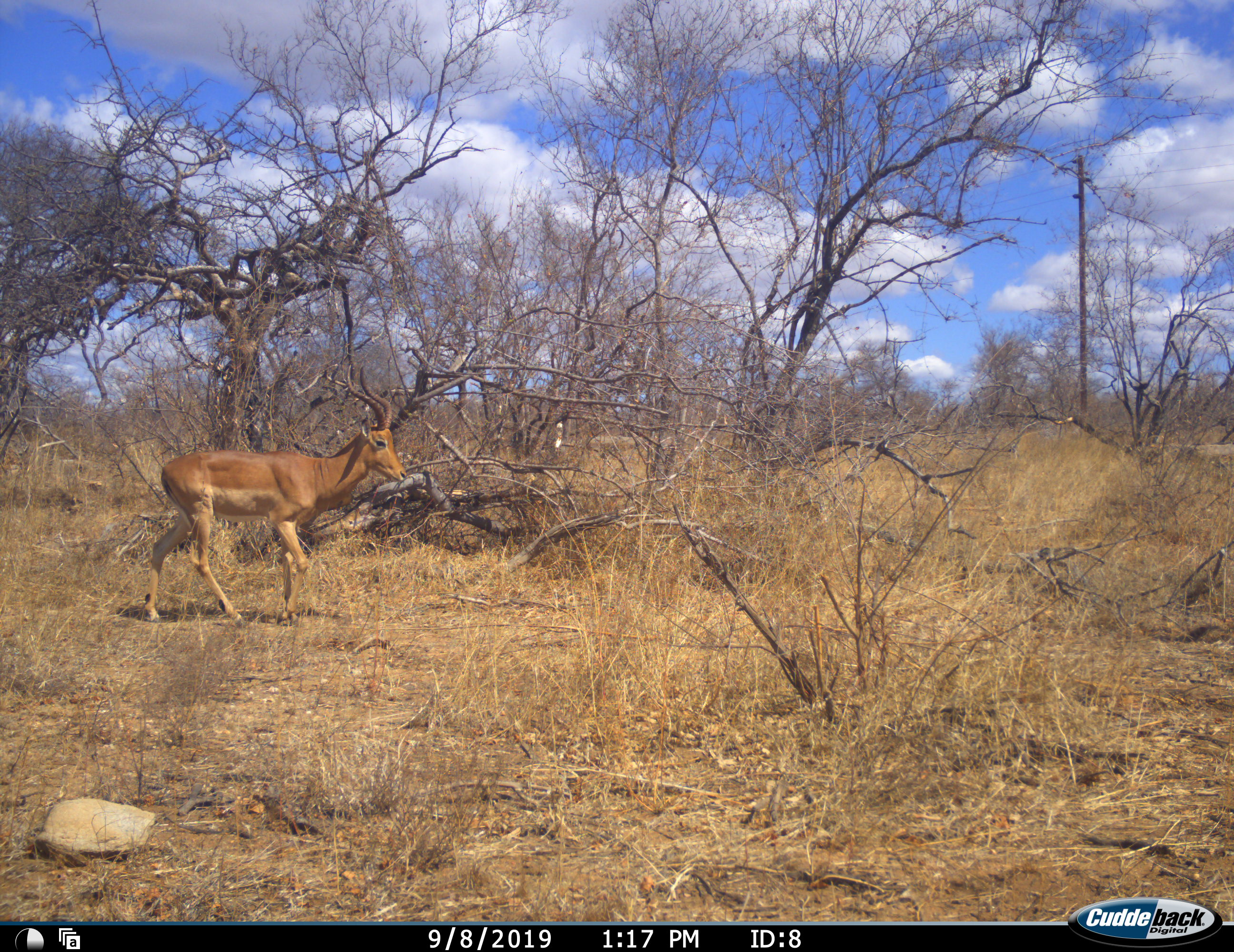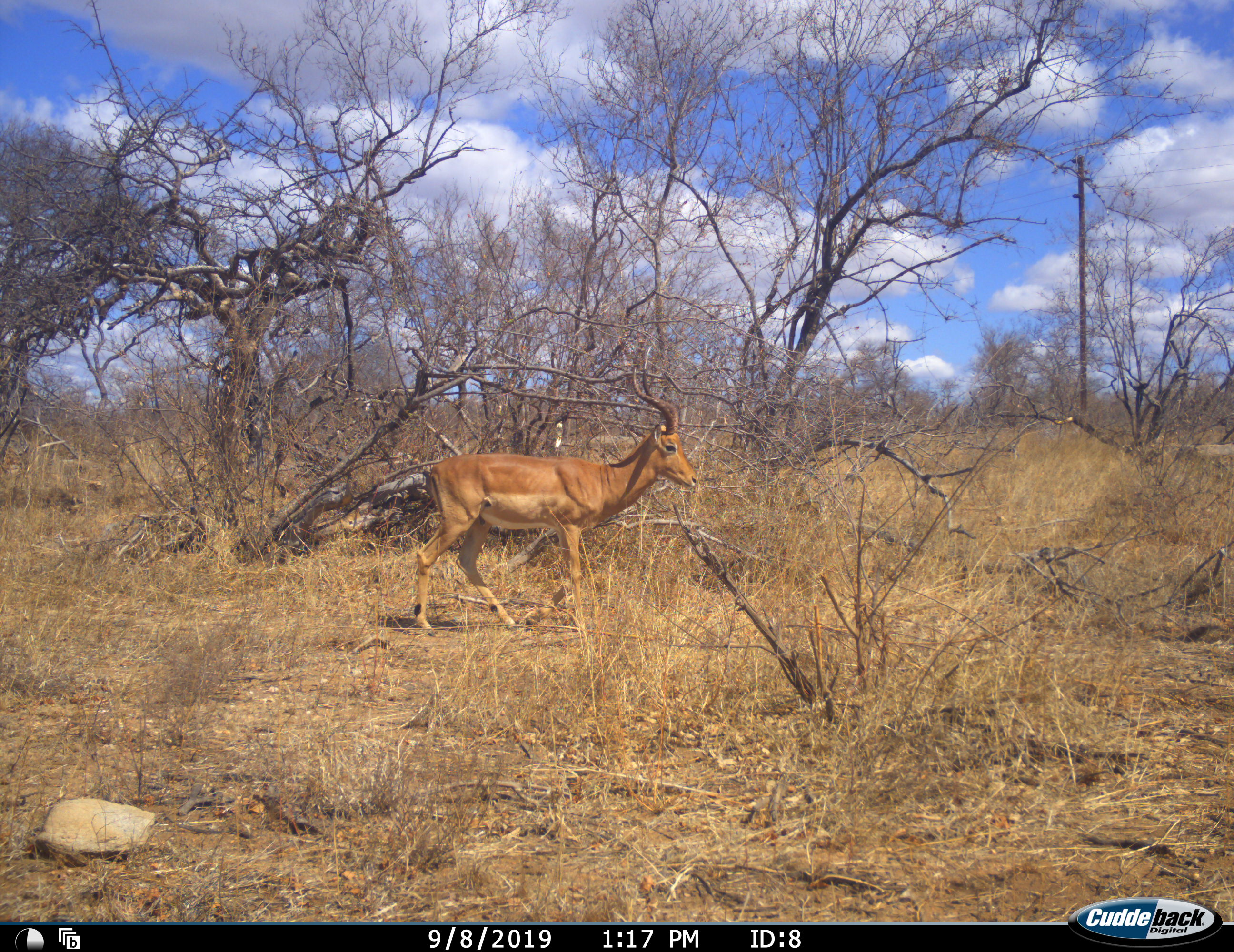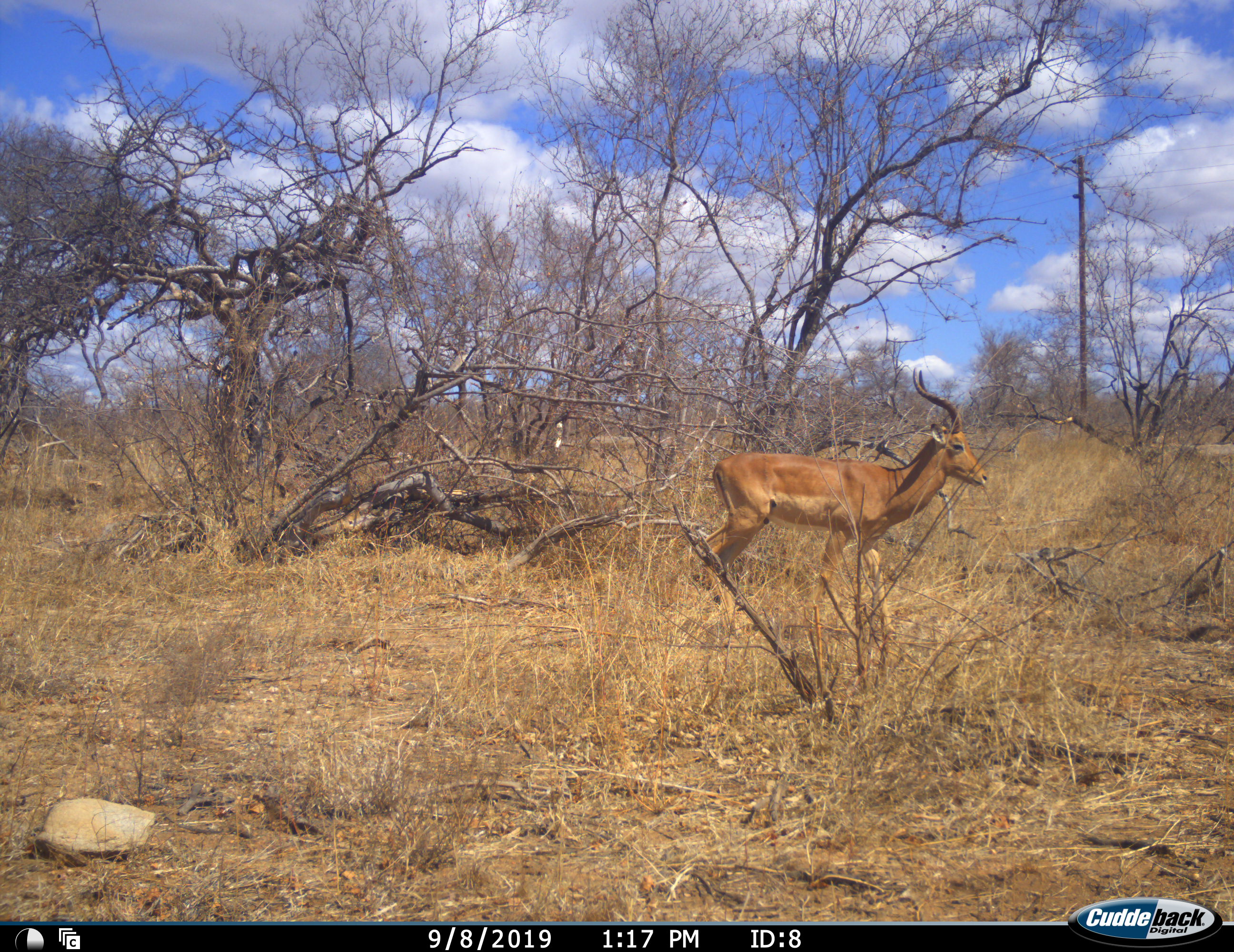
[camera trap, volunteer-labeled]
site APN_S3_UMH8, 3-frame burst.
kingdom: Animalia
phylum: Chordata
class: Mammalia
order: Artiodactyla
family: Bovidae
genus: Aepyceros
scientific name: Aepyceros melampus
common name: impala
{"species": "impala (Aepyceros melampus)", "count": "1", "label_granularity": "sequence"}